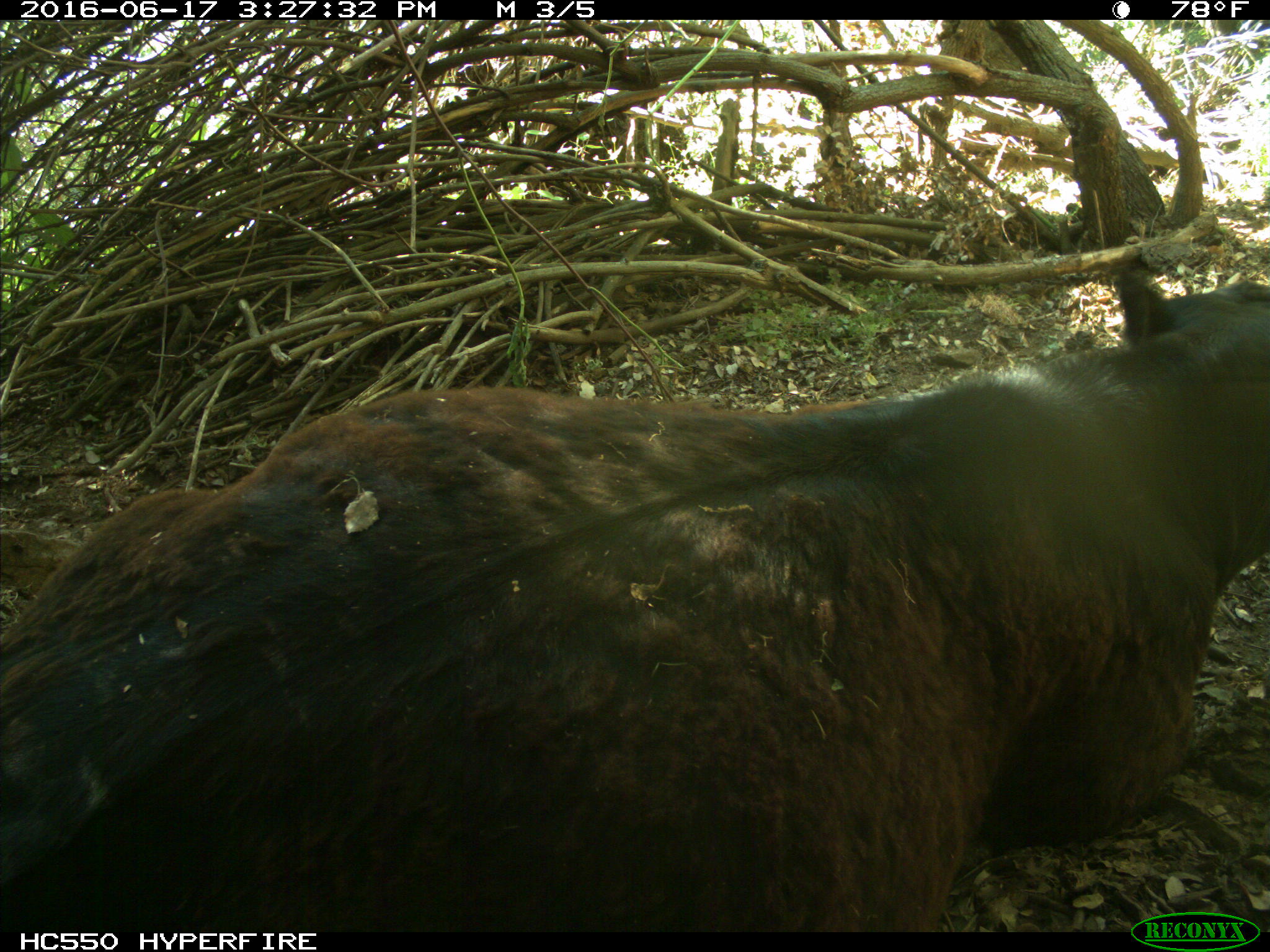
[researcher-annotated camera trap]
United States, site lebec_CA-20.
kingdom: Animalia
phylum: Chordata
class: Mammalia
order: Artiodactyla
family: Bovidae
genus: Bos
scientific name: Bos taurus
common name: domestic cow